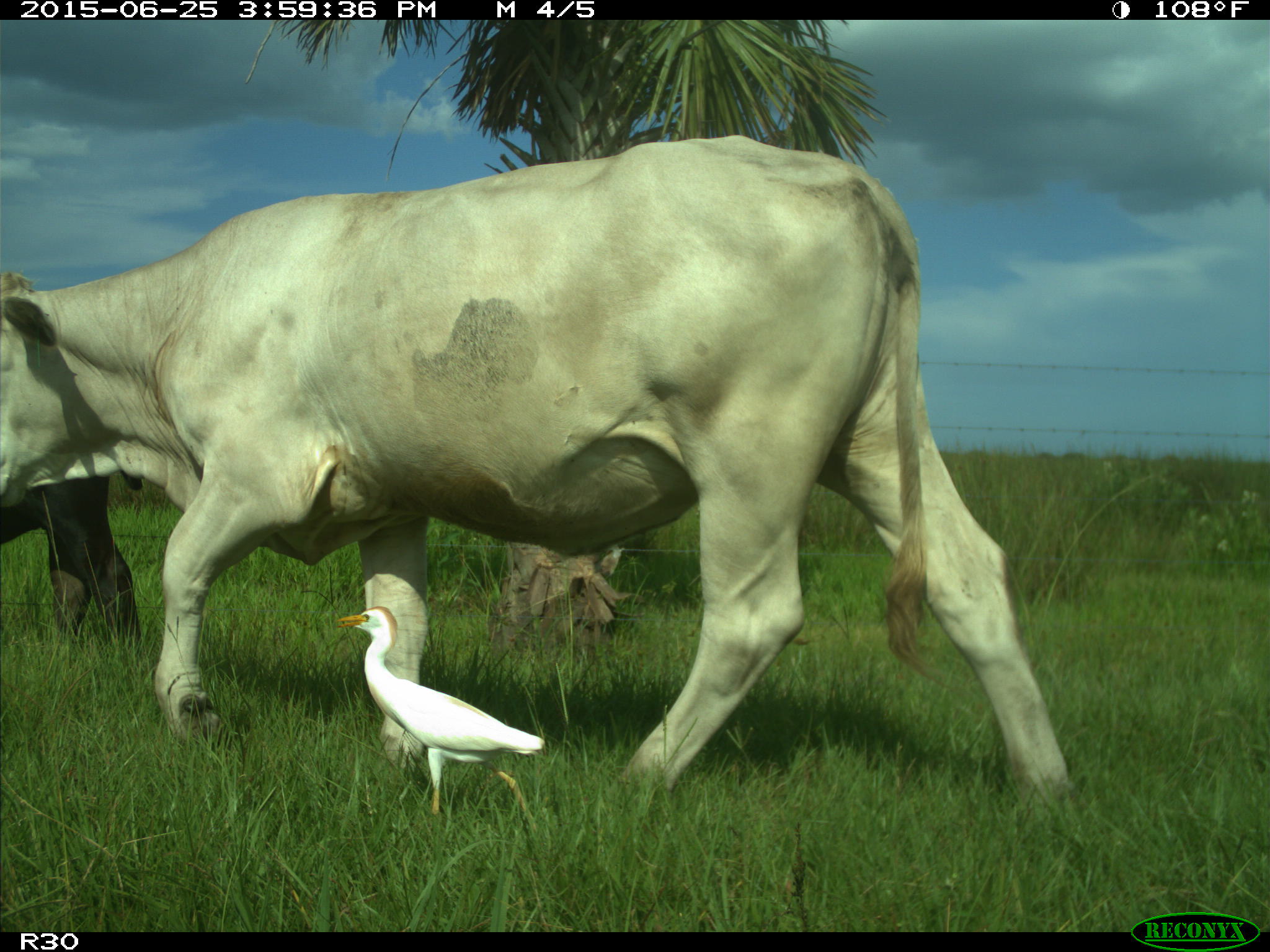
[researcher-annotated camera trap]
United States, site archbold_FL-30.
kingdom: Animalia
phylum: Chordata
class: Mammalia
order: Artiodactyla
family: Bovidae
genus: Bos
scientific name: Bos taurus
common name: domestic cow